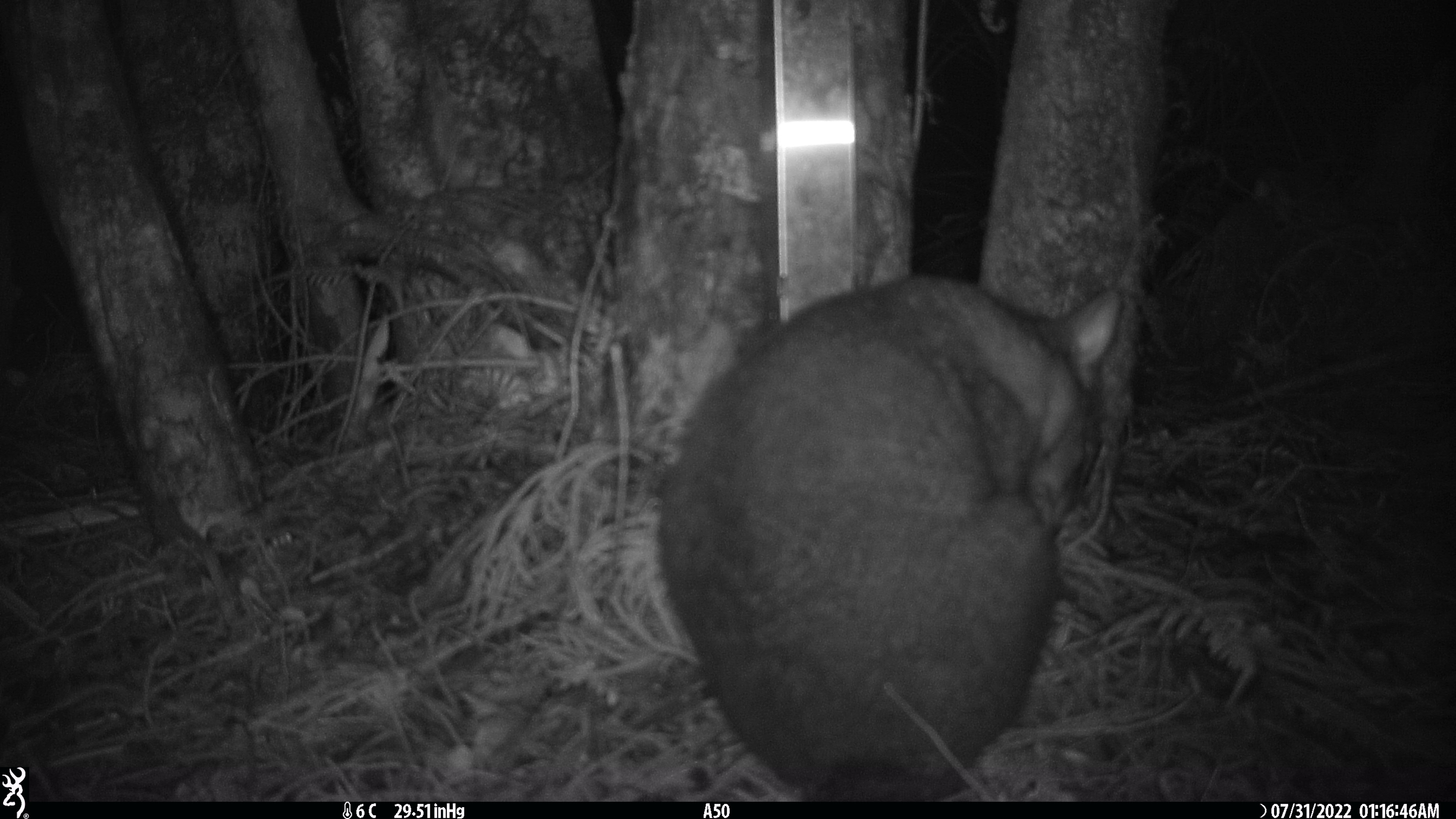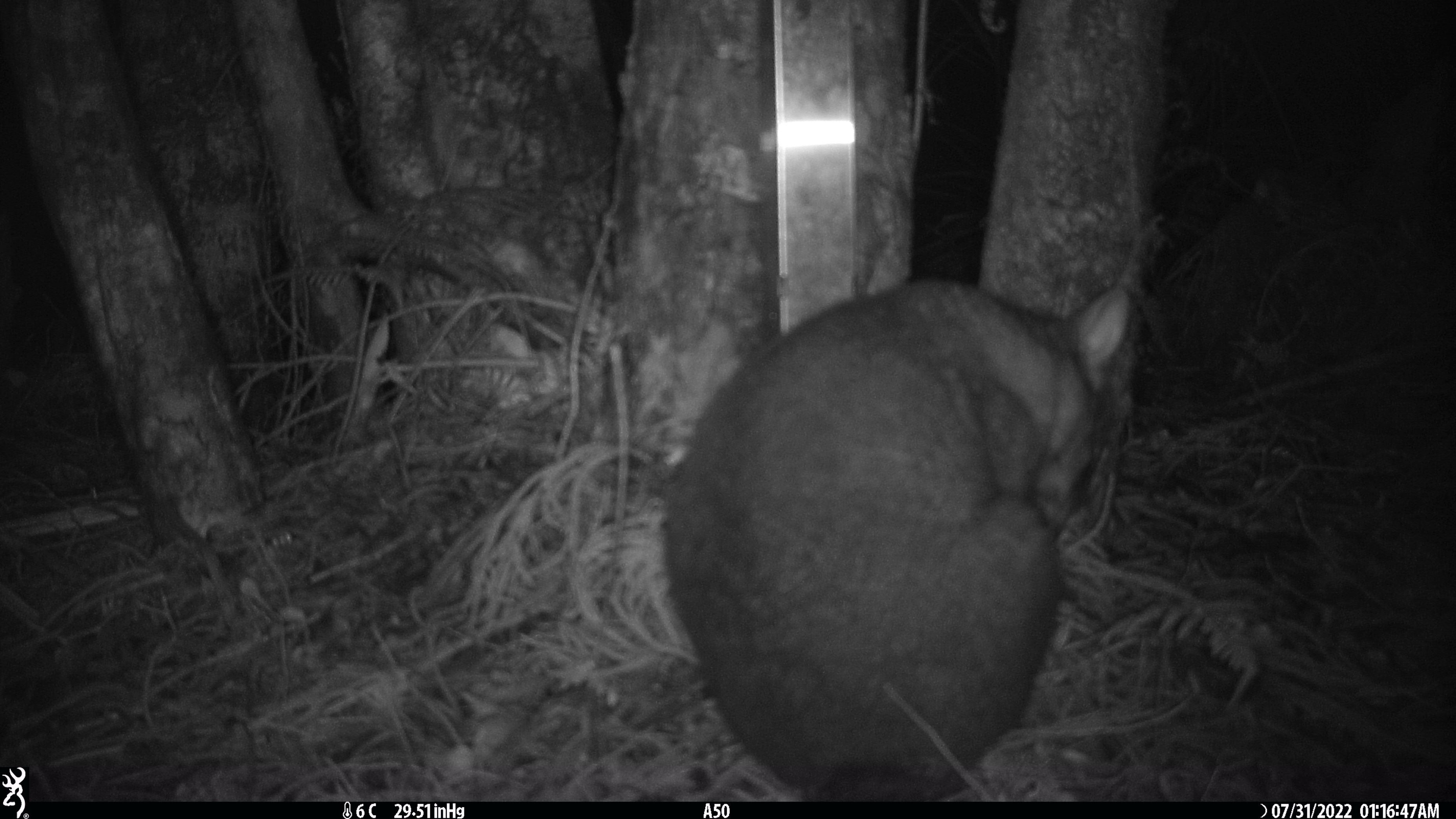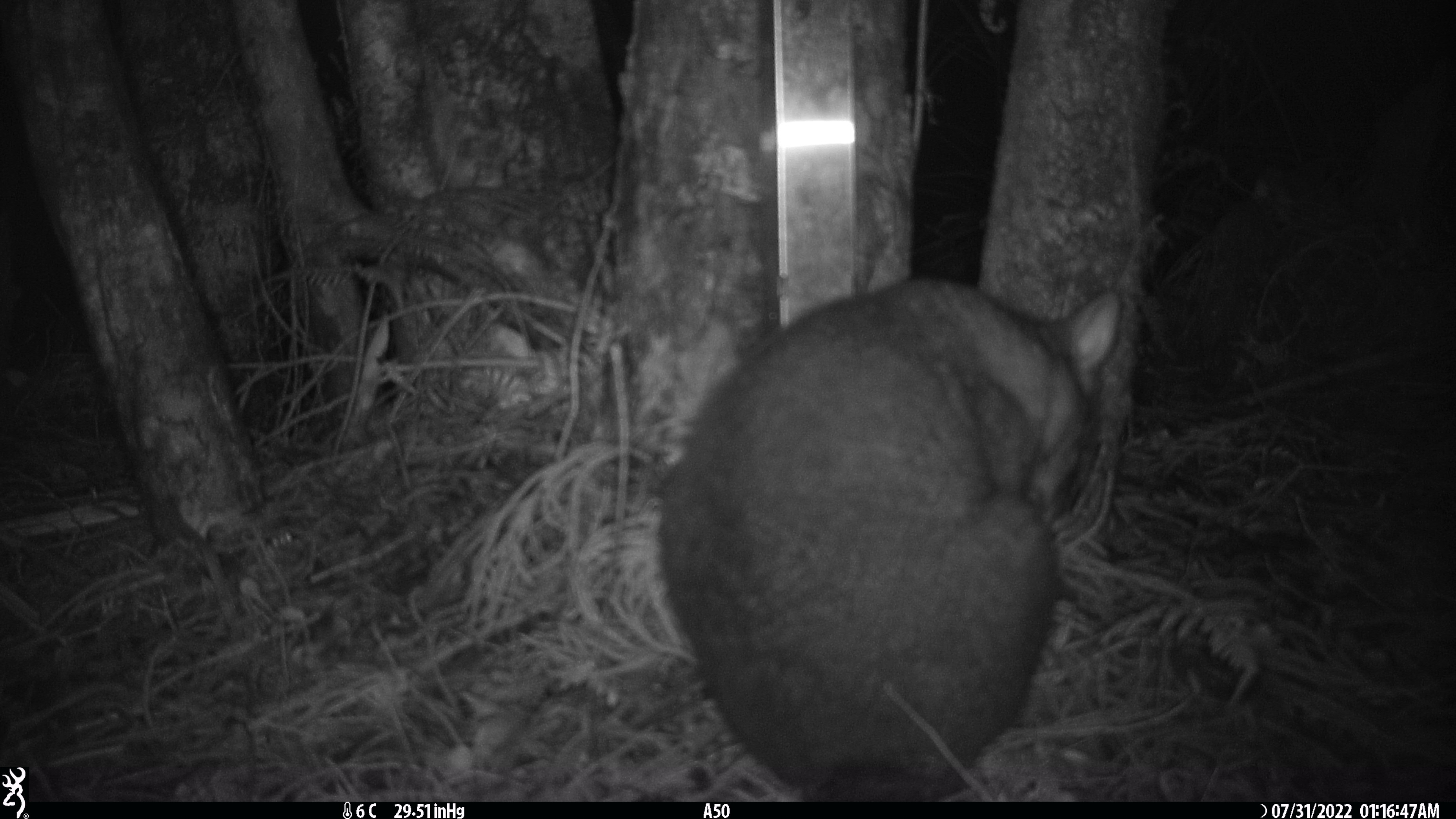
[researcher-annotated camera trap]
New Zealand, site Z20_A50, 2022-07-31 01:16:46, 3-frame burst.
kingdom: Animalia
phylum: Chordata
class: Mammalia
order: Diprotodontia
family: Phalangeridae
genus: Trichosurus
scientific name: Trichosurus vulpecula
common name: common brushtail possum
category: possum